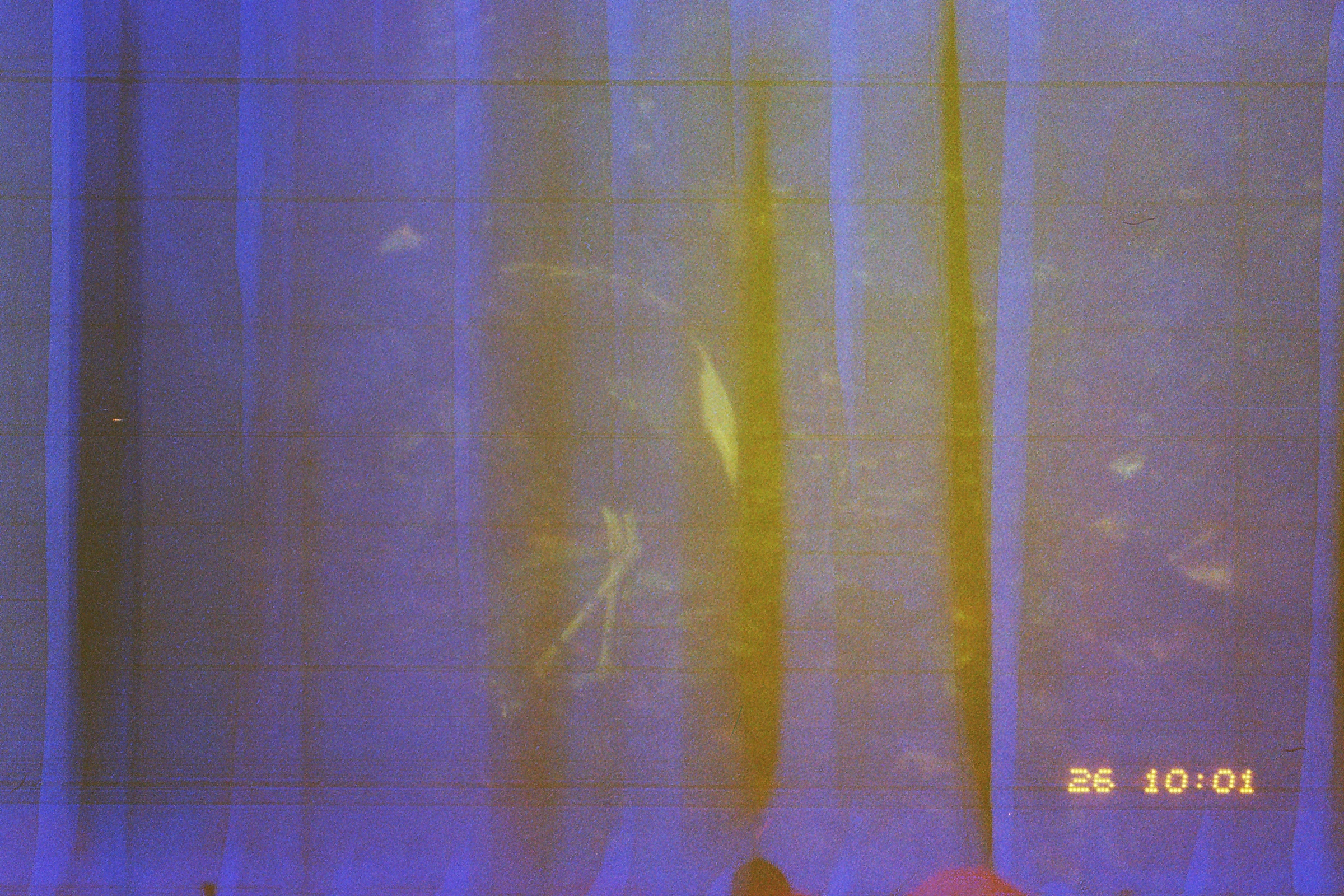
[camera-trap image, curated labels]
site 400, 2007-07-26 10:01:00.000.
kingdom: Animalia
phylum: Chordata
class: Aves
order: Gruiformes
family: Psophiidae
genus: Psophia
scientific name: Psophia leucoptera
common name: pale-winged trumpeter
Psophia leucoptera (pale-winged trumpeter).